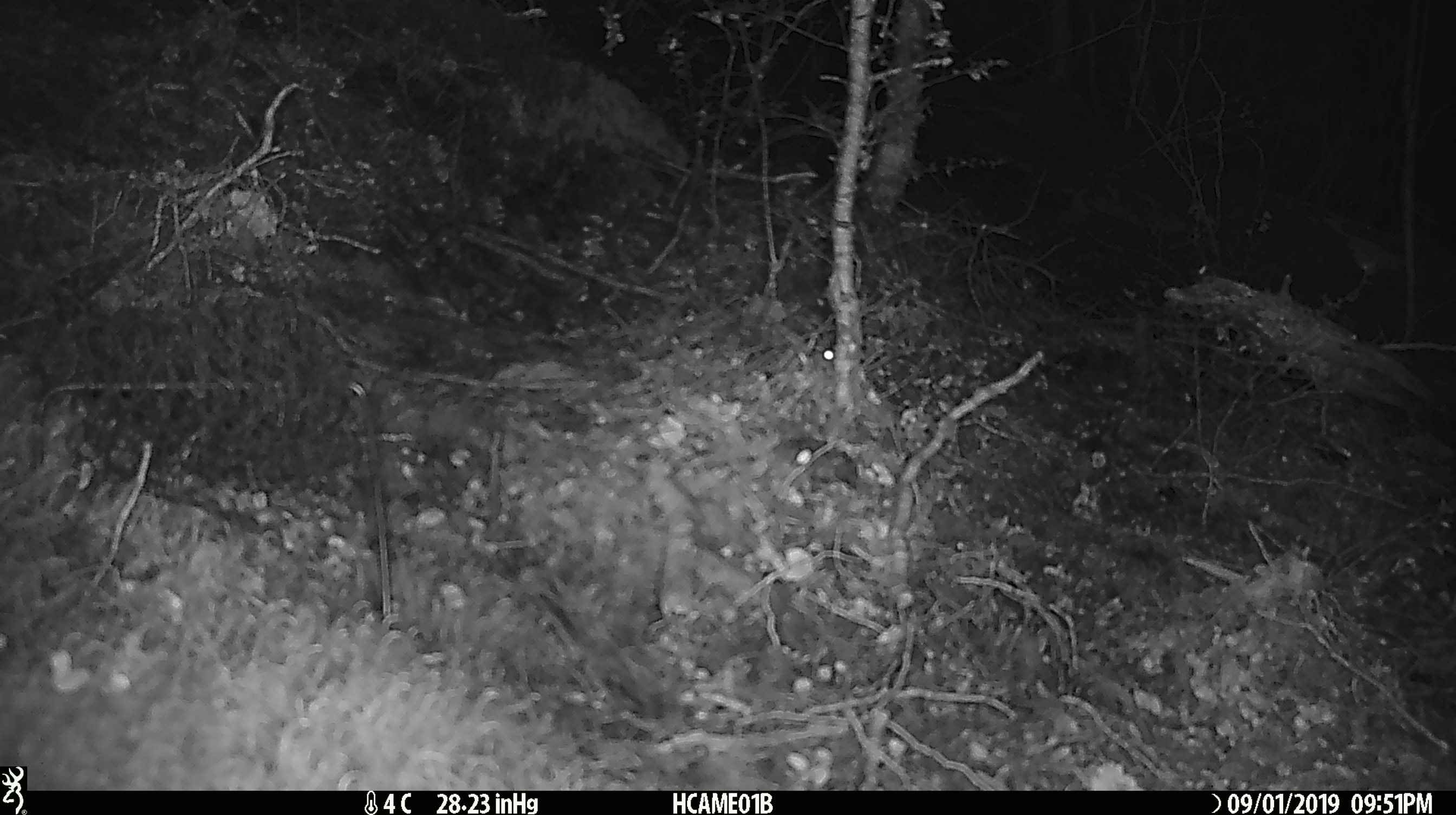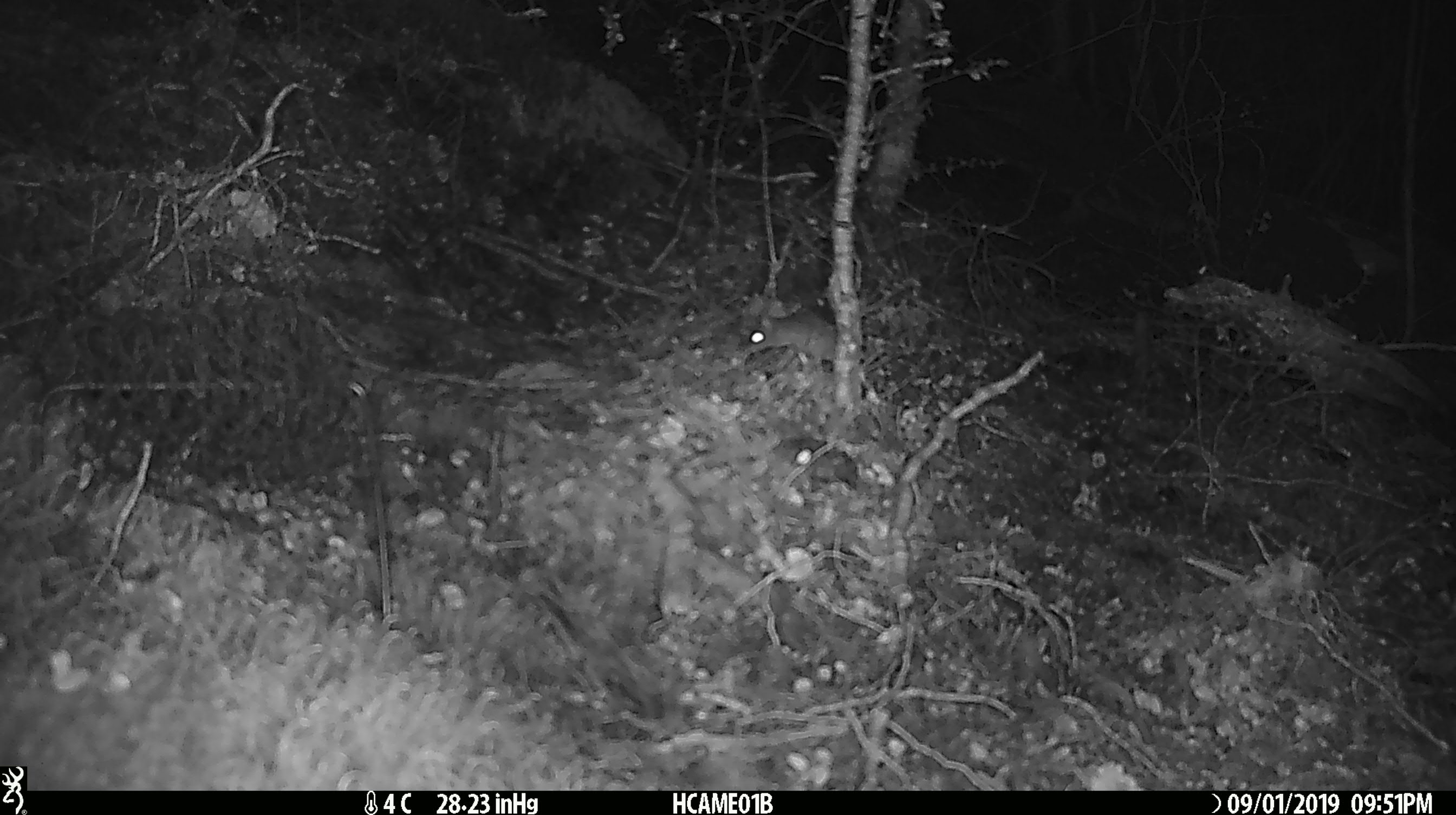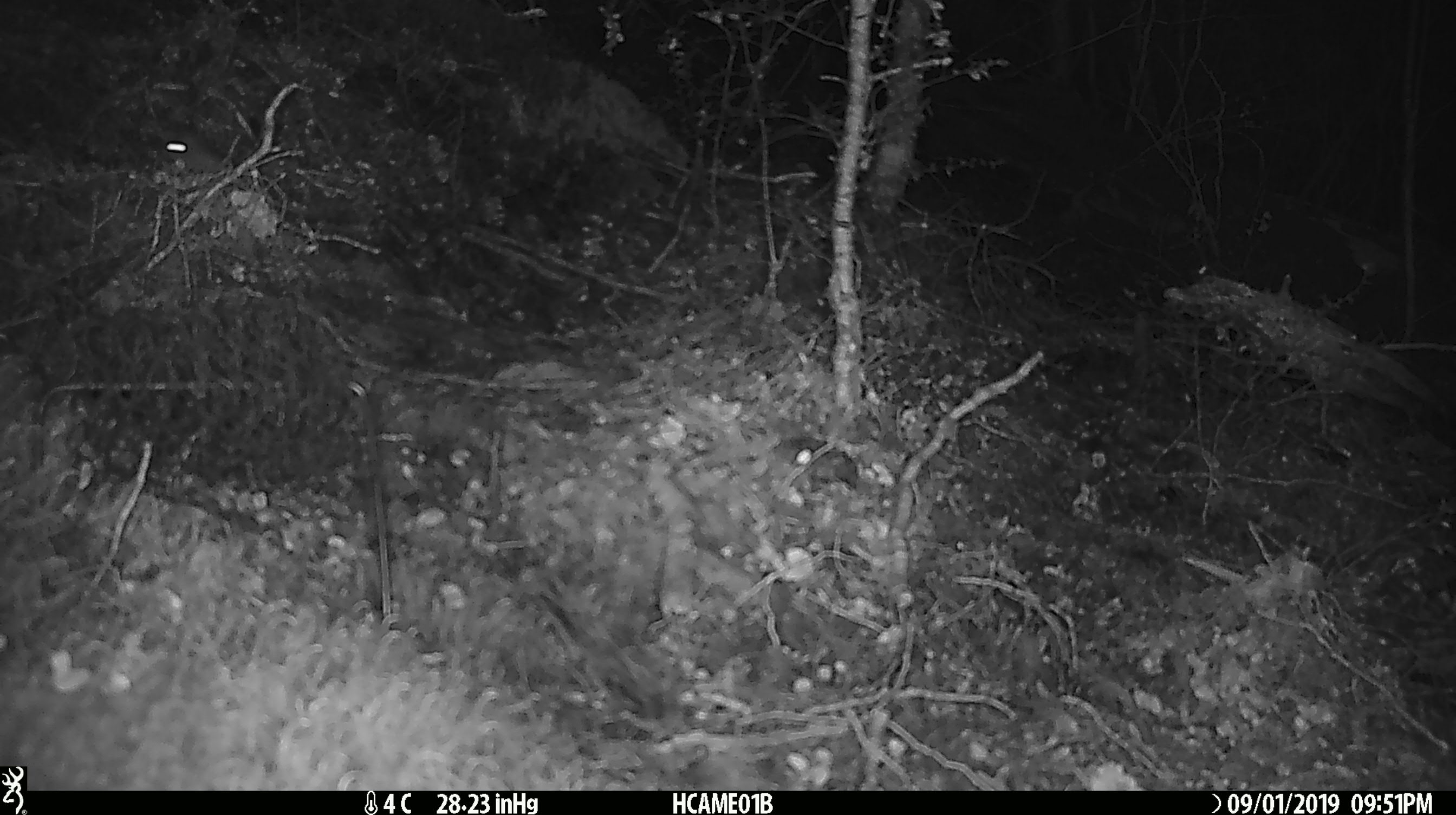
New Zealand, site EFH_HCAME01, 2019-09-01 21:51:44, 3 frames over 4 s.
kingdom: Animalia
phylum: Chordata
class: Mammalia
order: Rodentia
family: Muridae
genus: Mus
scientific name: Mus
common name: mouse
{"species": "mouse (Mus)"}